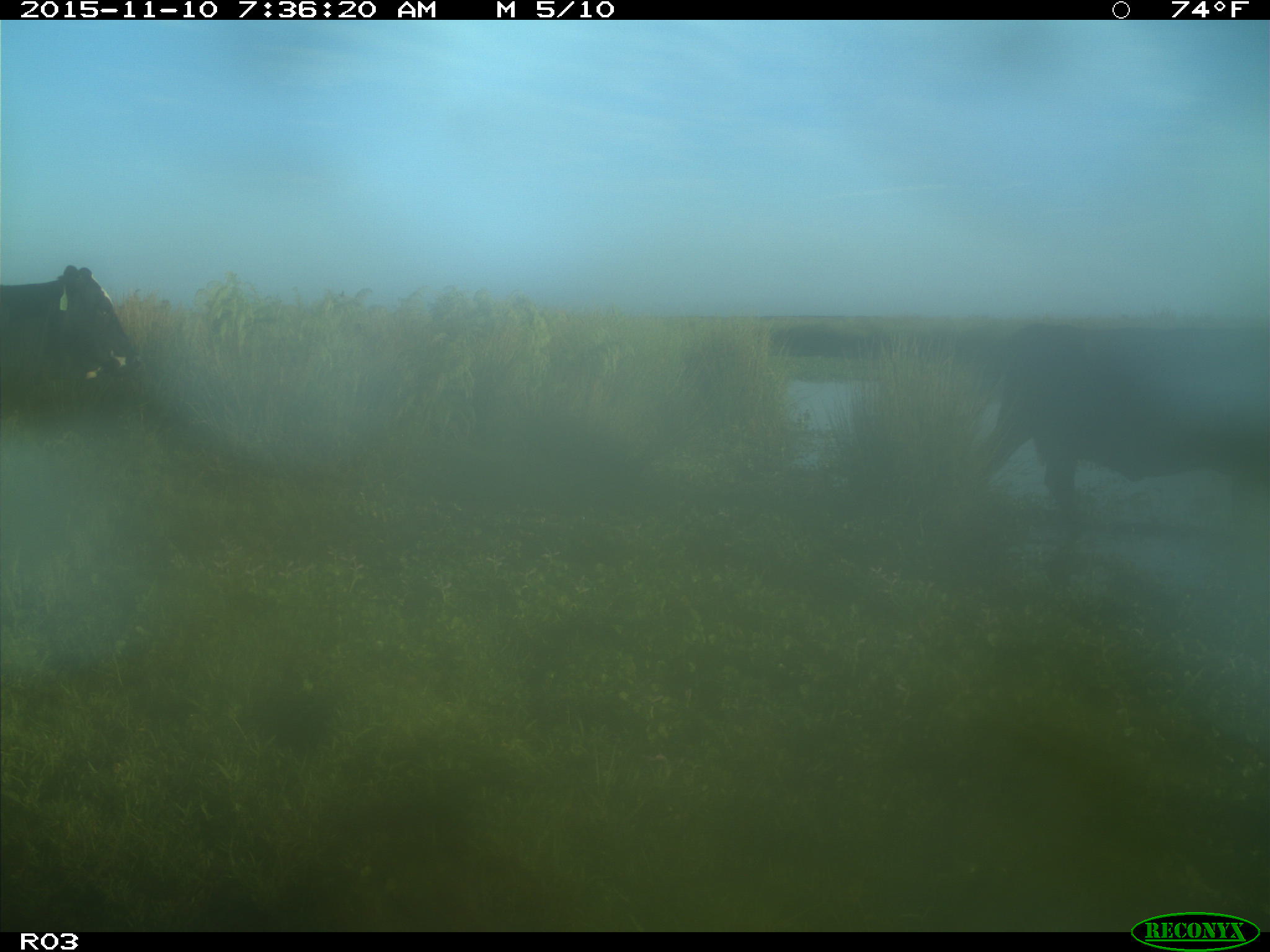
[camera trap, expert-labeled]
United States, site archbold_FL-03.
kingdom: Animalia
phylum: Chordata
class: Mammalia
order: Artiodactyla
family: Bovidae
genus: Bos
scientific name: Bos taurus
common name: domestic cow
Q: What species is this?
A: Bos taurus (domestic cow).